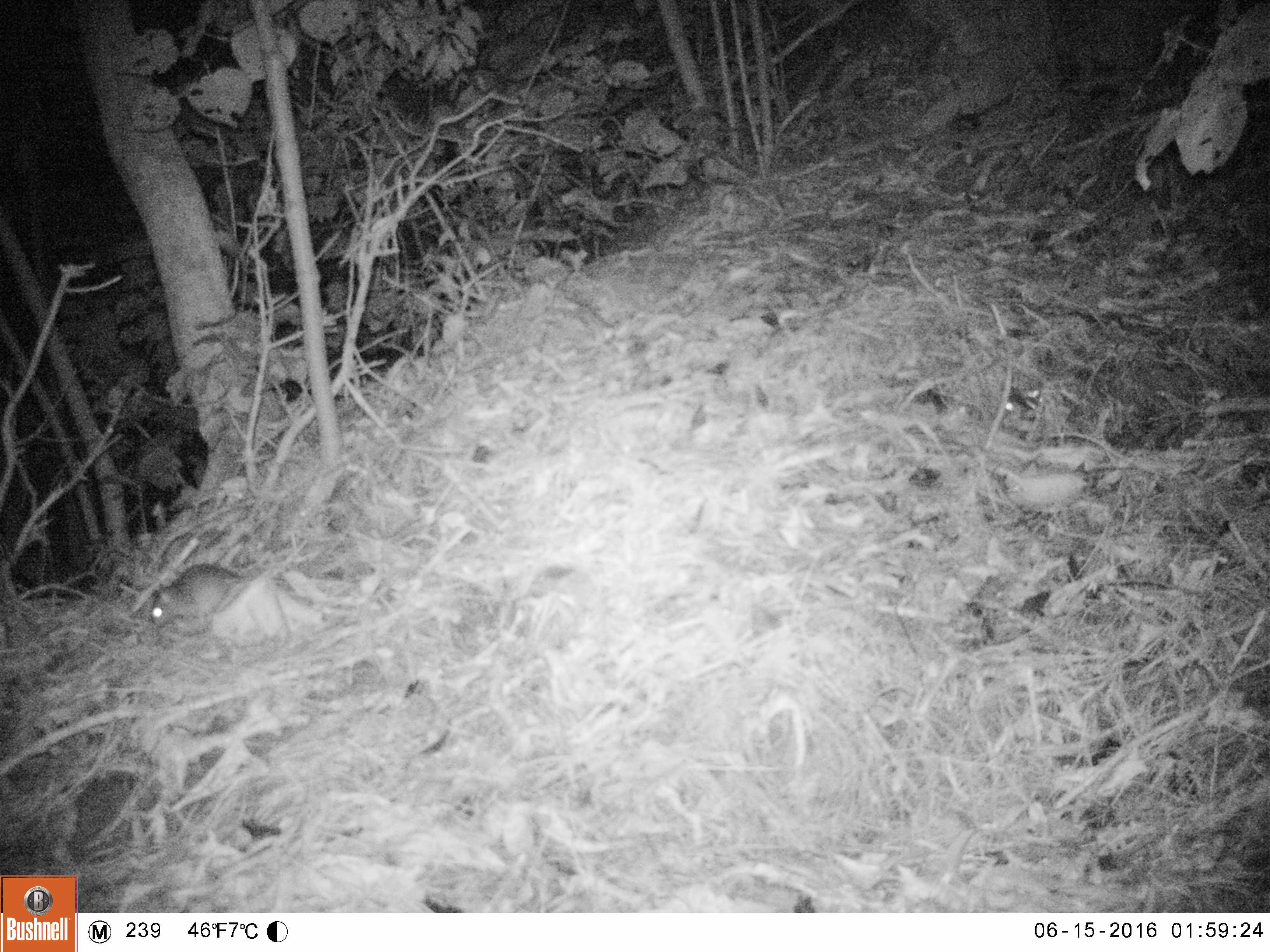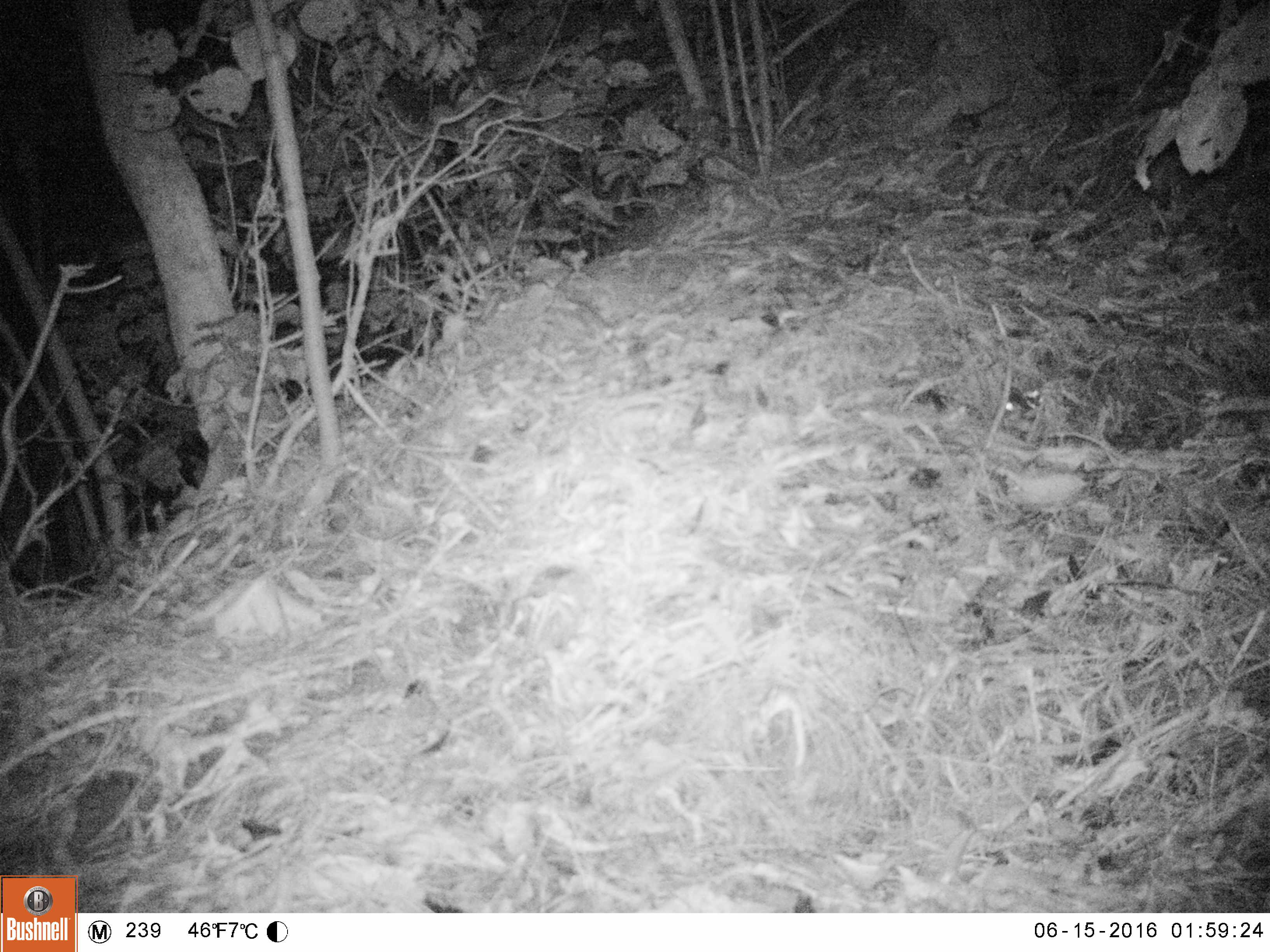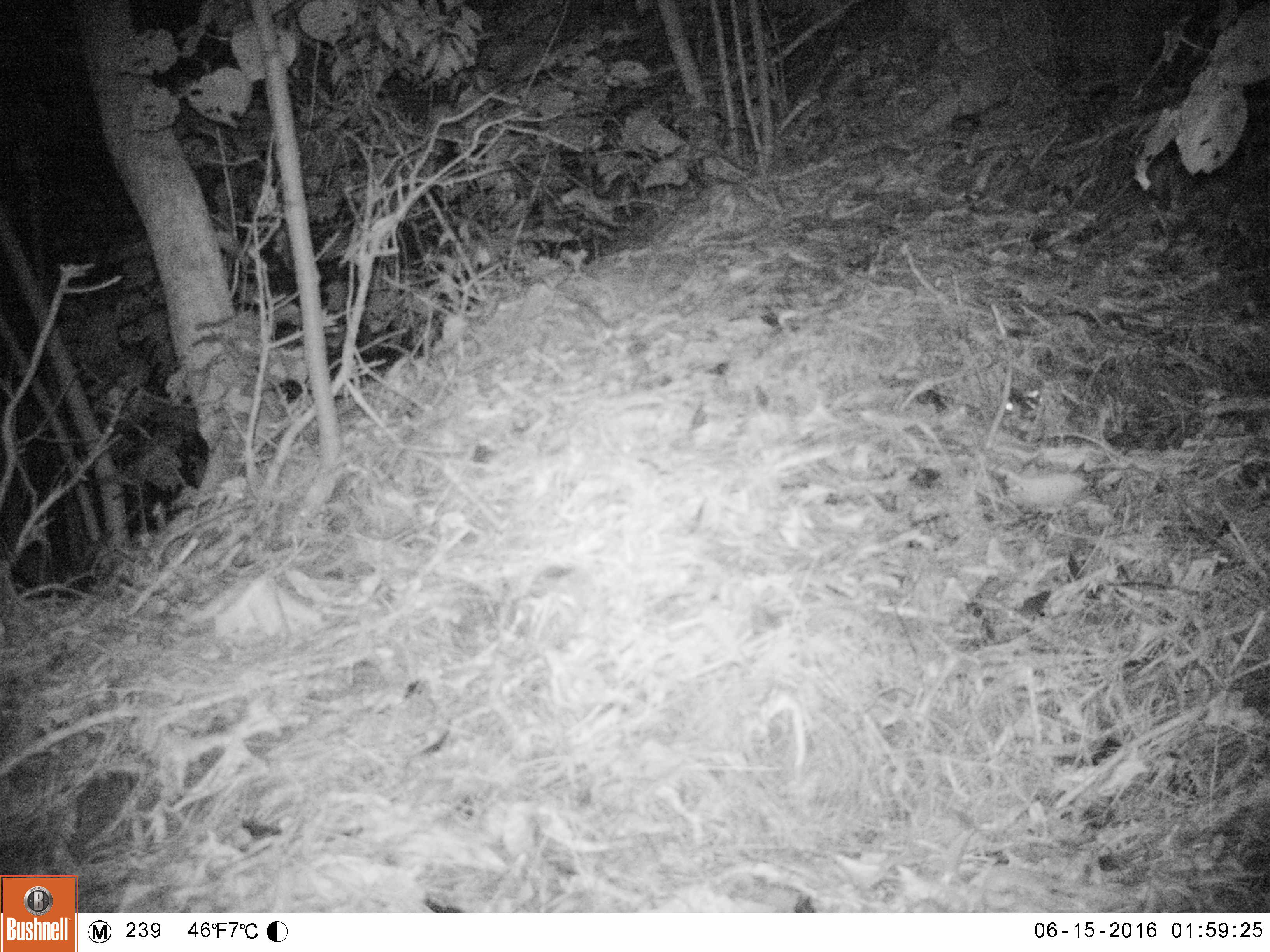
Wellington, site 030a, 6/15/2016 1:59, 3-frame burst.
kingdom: Animalia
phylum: Chordata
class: Mammalia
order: Rodentia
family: Muridae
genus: Rattus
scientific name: Rattus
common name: rat